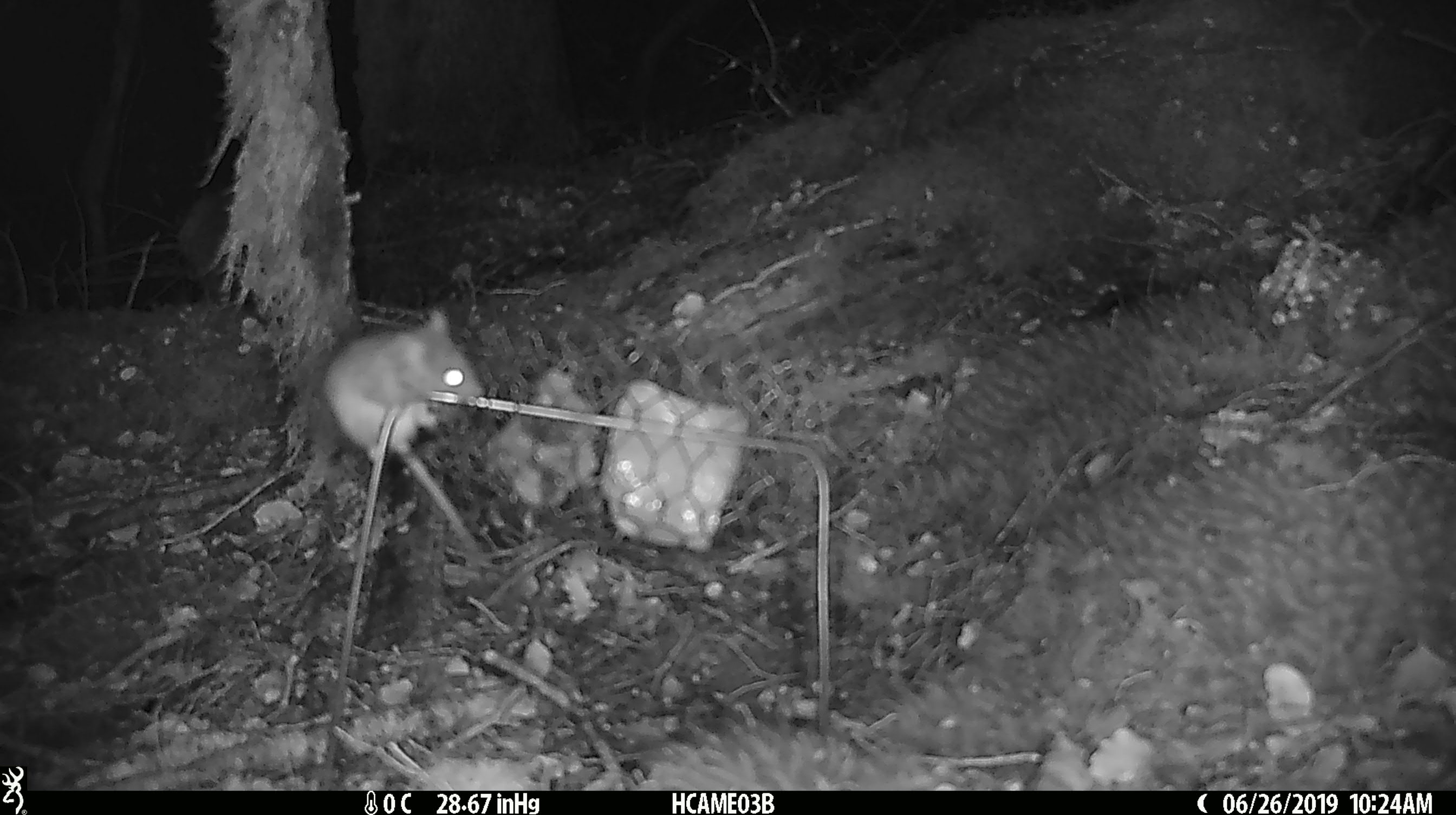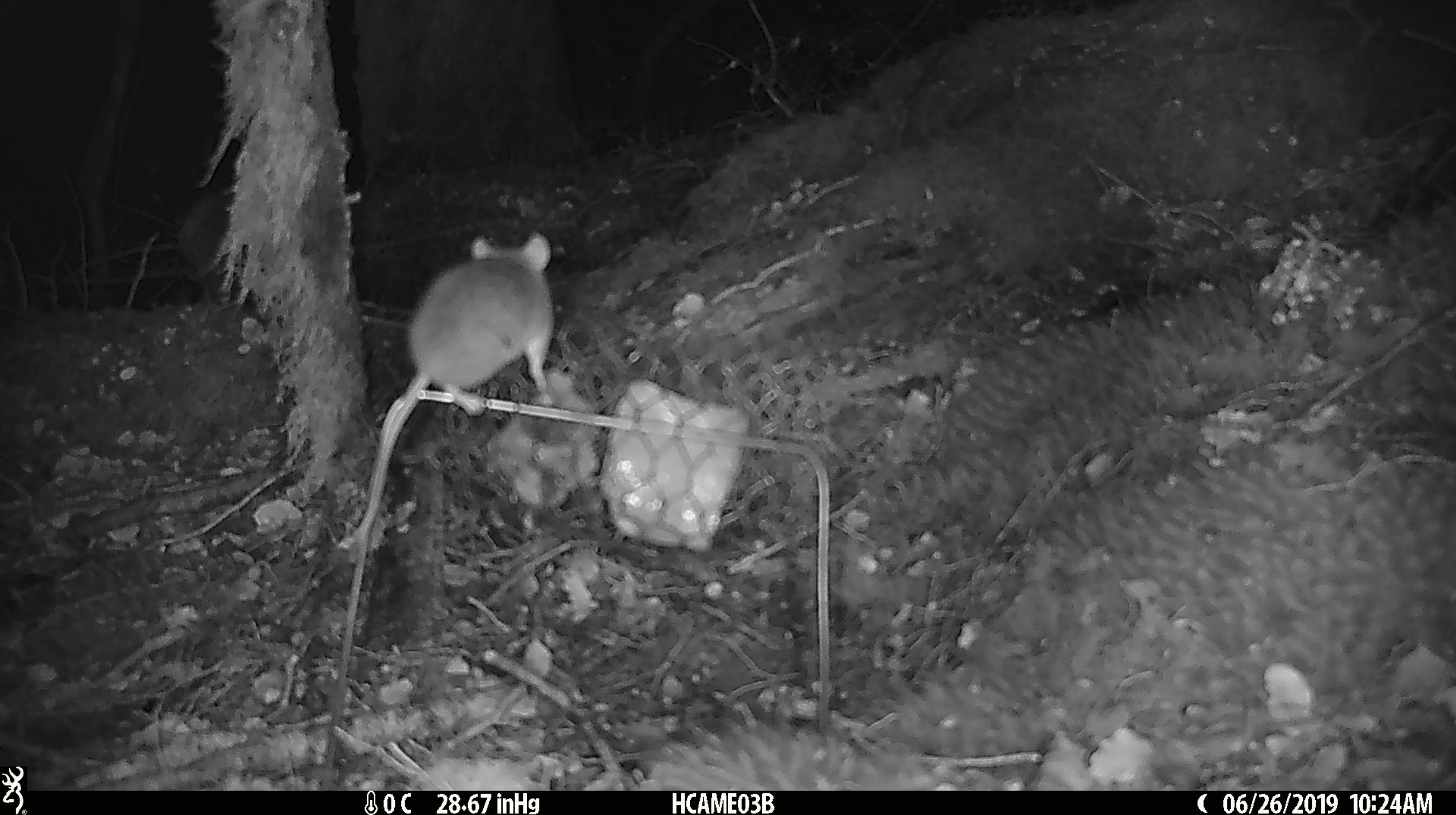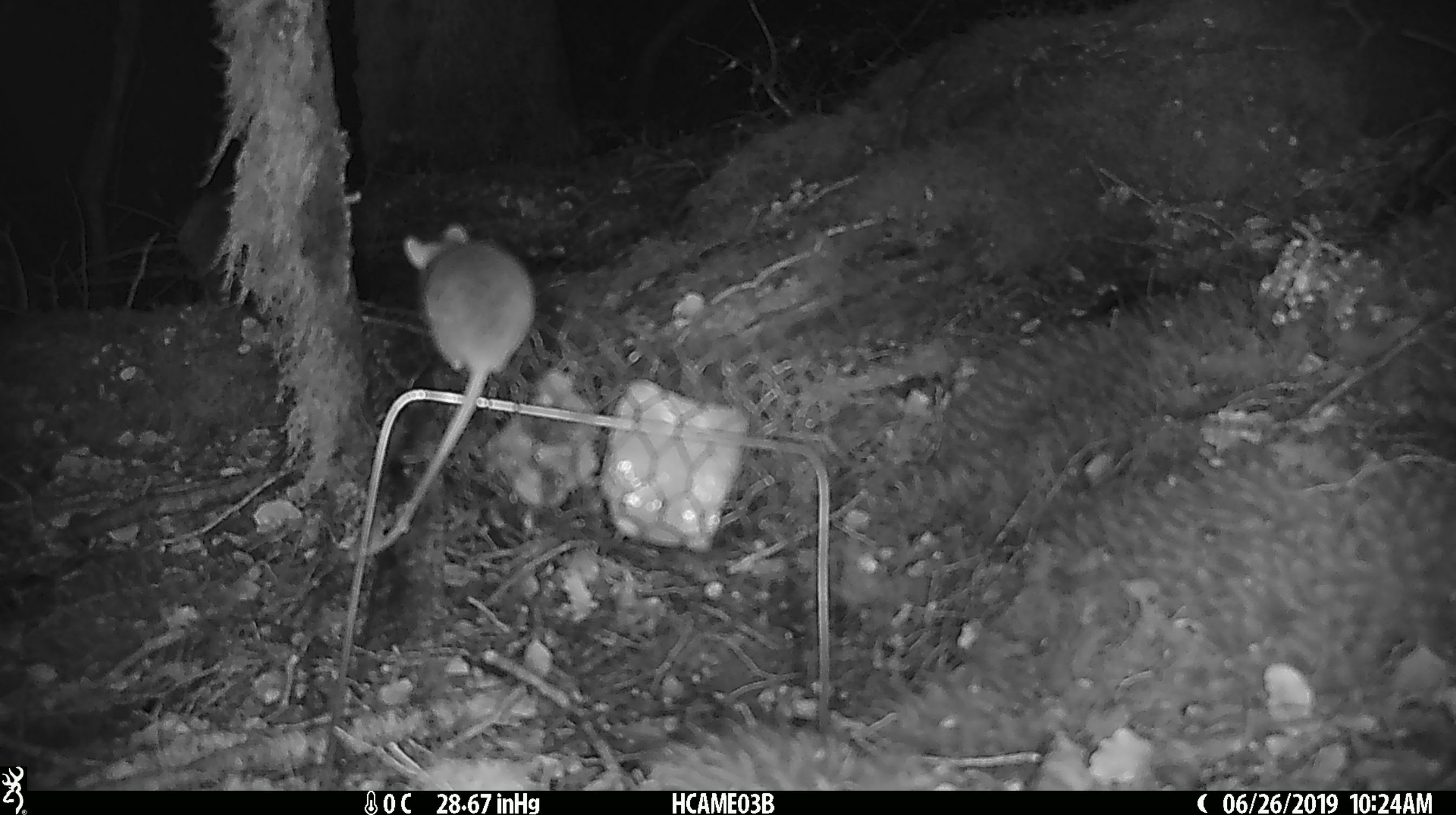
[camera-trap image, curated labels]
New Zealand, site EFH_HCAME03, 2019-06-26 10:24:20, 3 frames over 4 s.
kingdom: Animalia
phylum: Chordata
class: Mammalia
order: Rodentia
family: Muridae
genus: Mus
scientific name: Mus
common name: mouse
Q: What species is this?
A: Mouse (Mus).